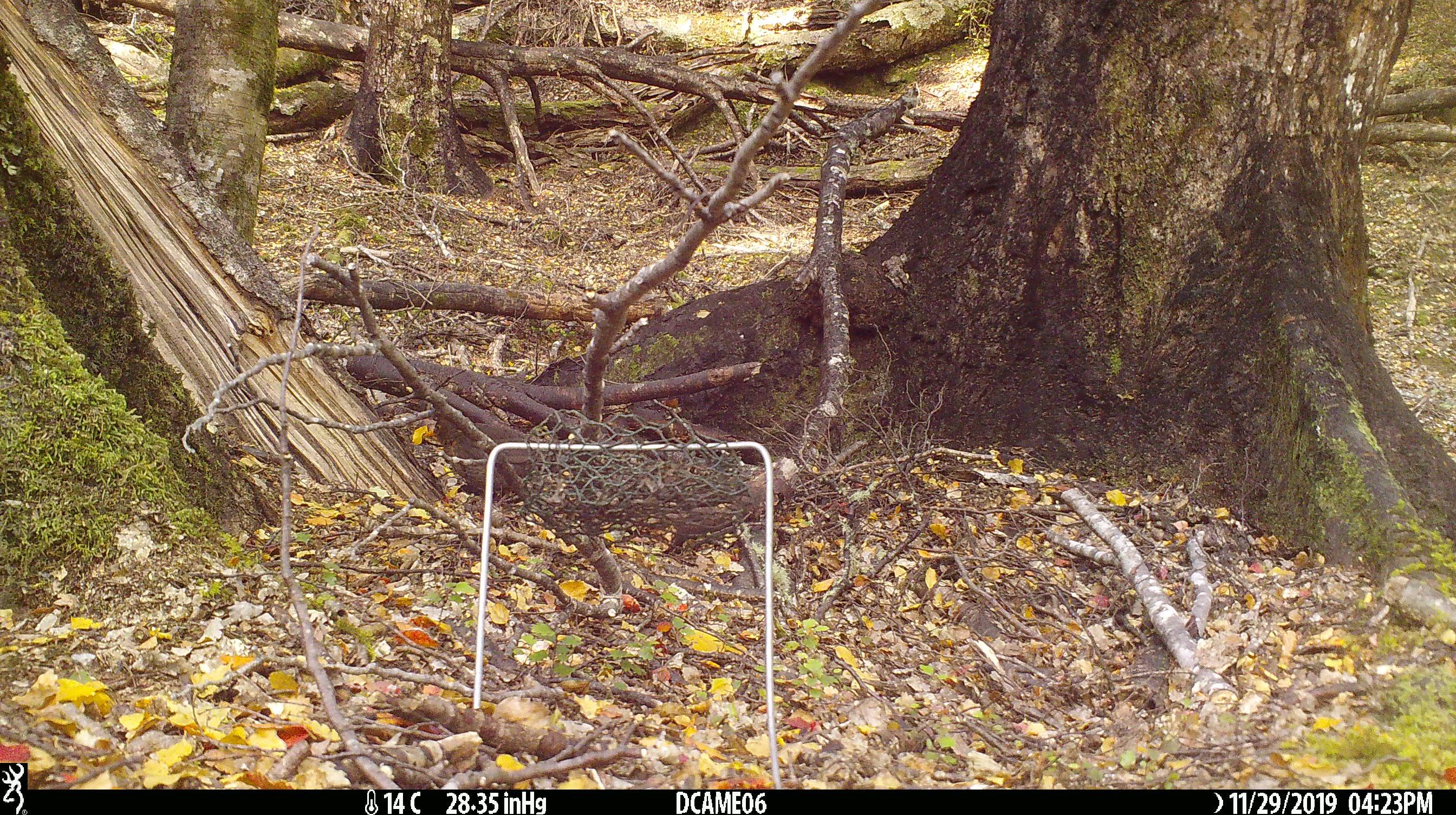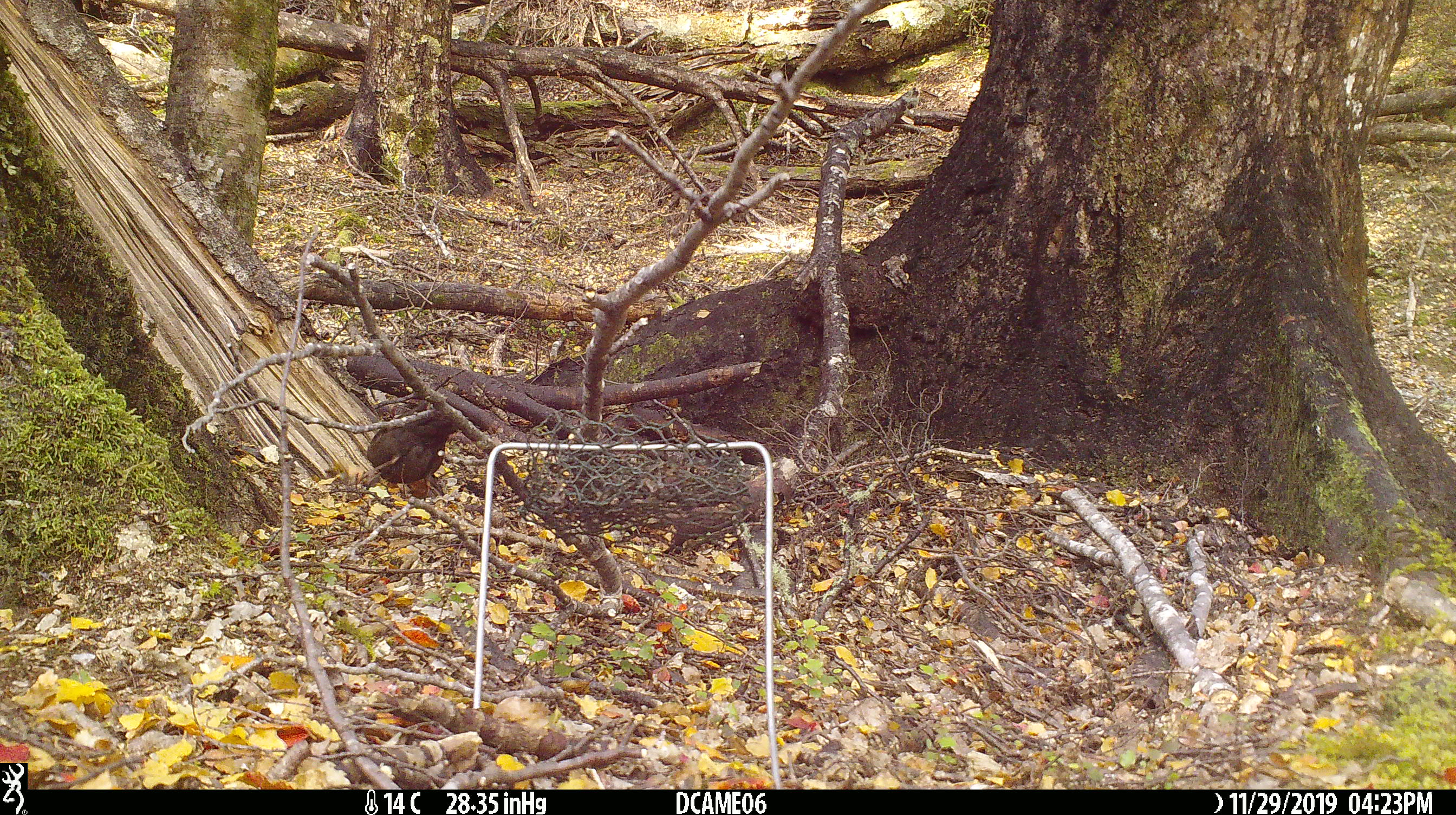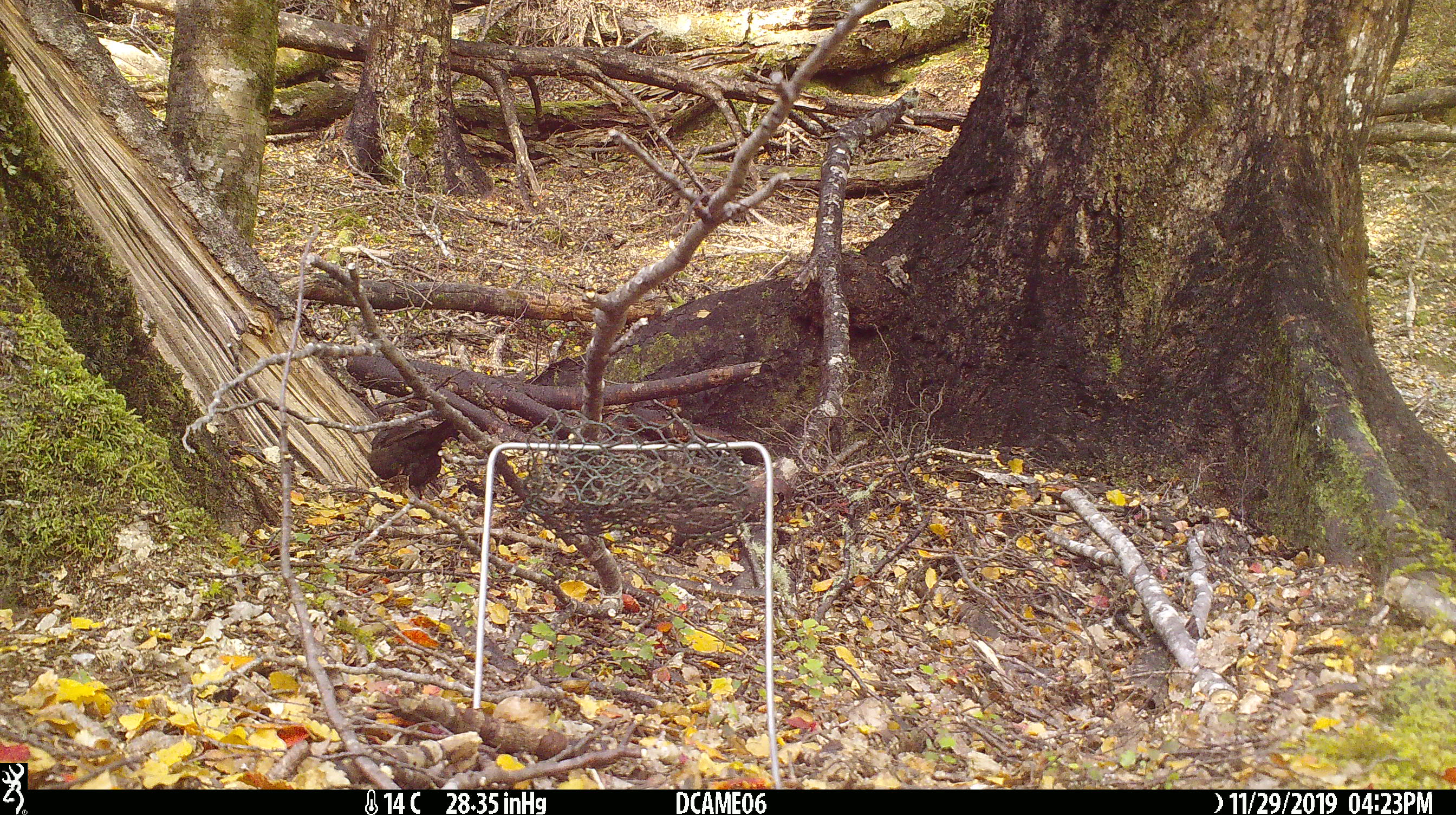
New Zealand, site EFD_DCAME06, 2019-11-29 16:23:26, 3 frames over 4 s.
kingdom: Animalia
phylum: Chordata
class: Aves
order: Passeriformes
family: Turdidae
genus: Turdus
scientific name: Turdus merula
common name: eurasian blackbird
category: blackbird